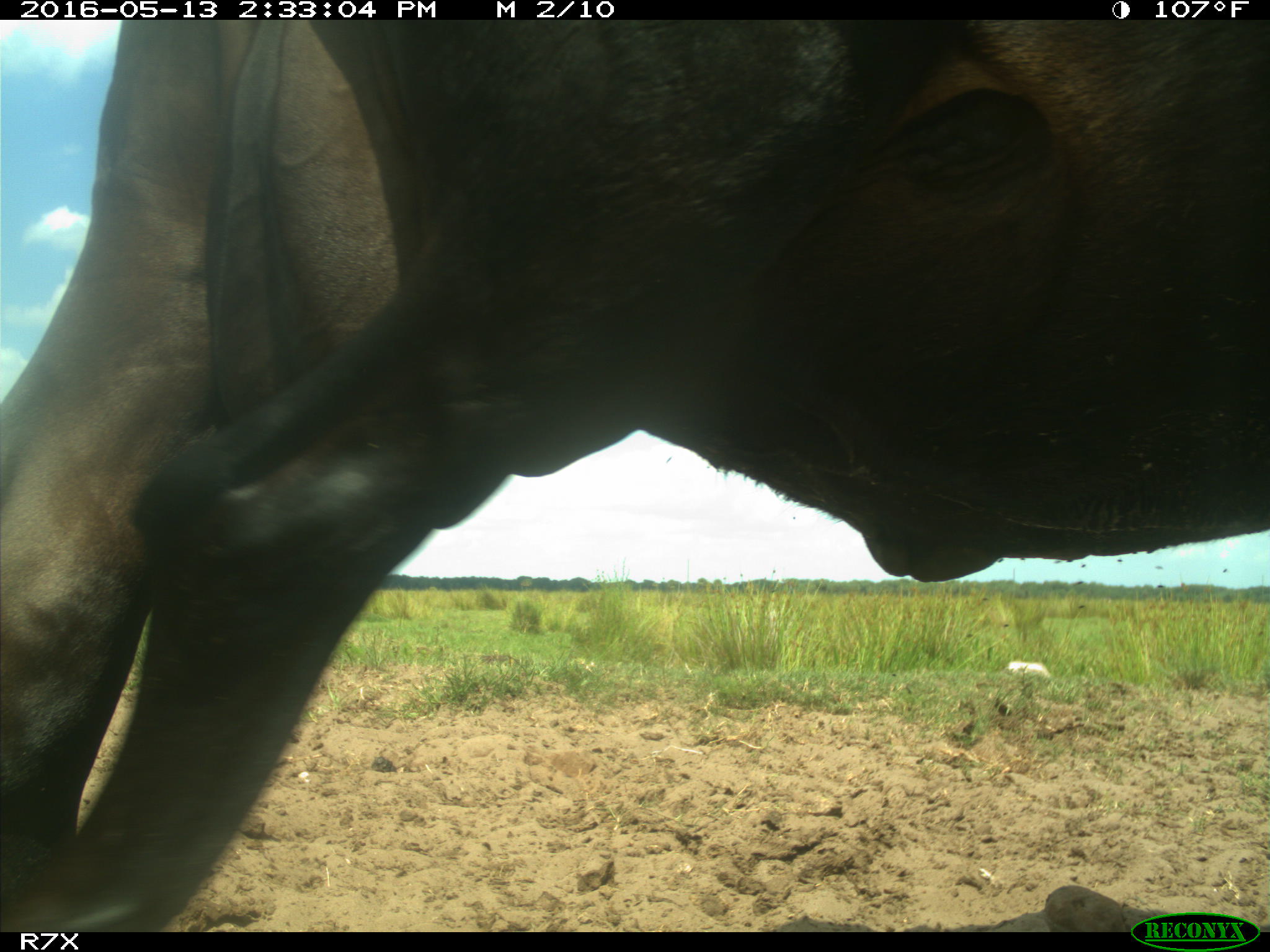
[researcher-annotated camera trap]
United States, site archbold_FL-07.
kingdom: Animalia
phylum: Chordata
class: Mammalia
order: Artiodactyla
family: Bovidae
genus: Bos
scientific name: Bos taurus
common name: domestic cow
Bos taurus (domestic cow).